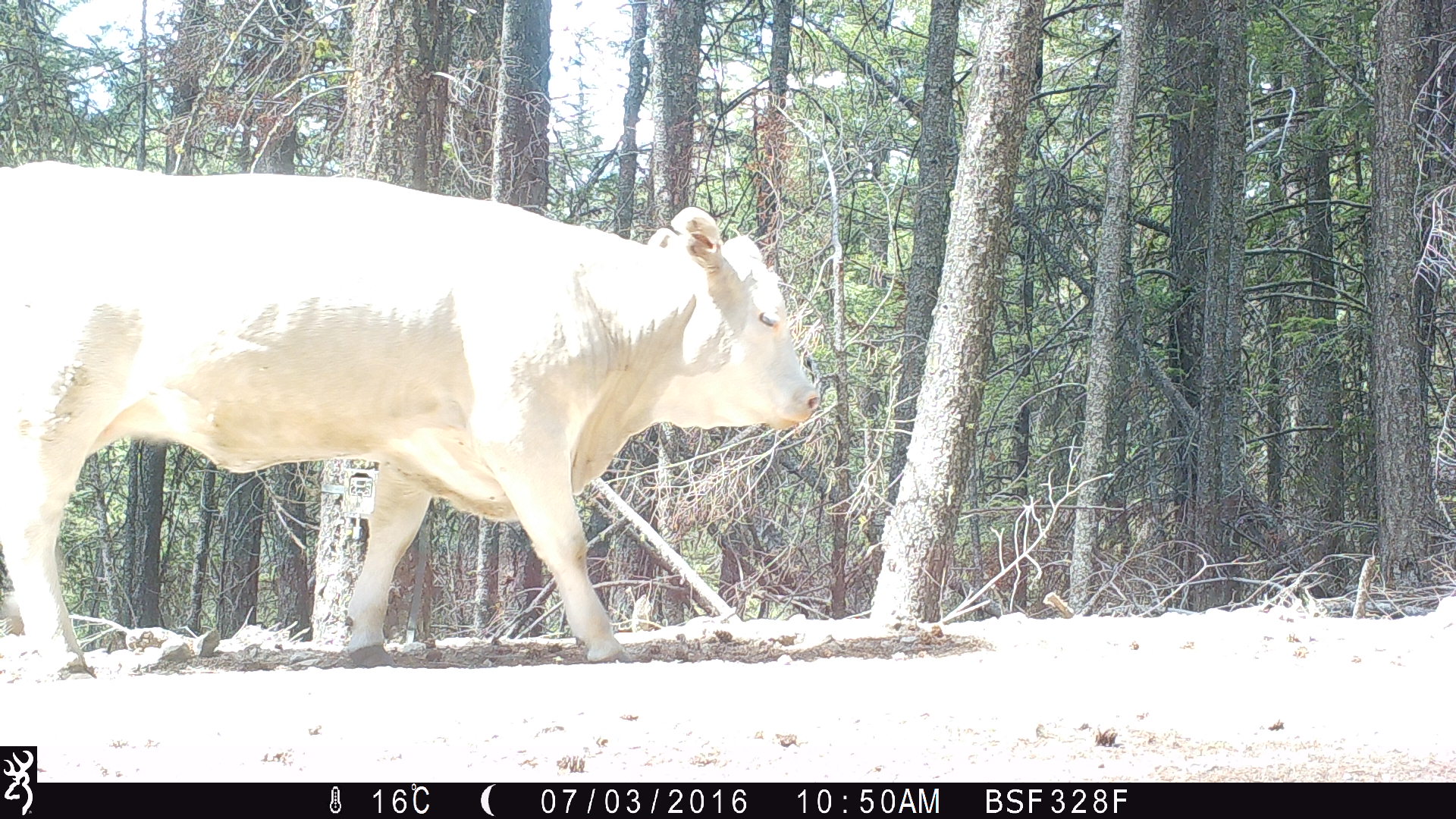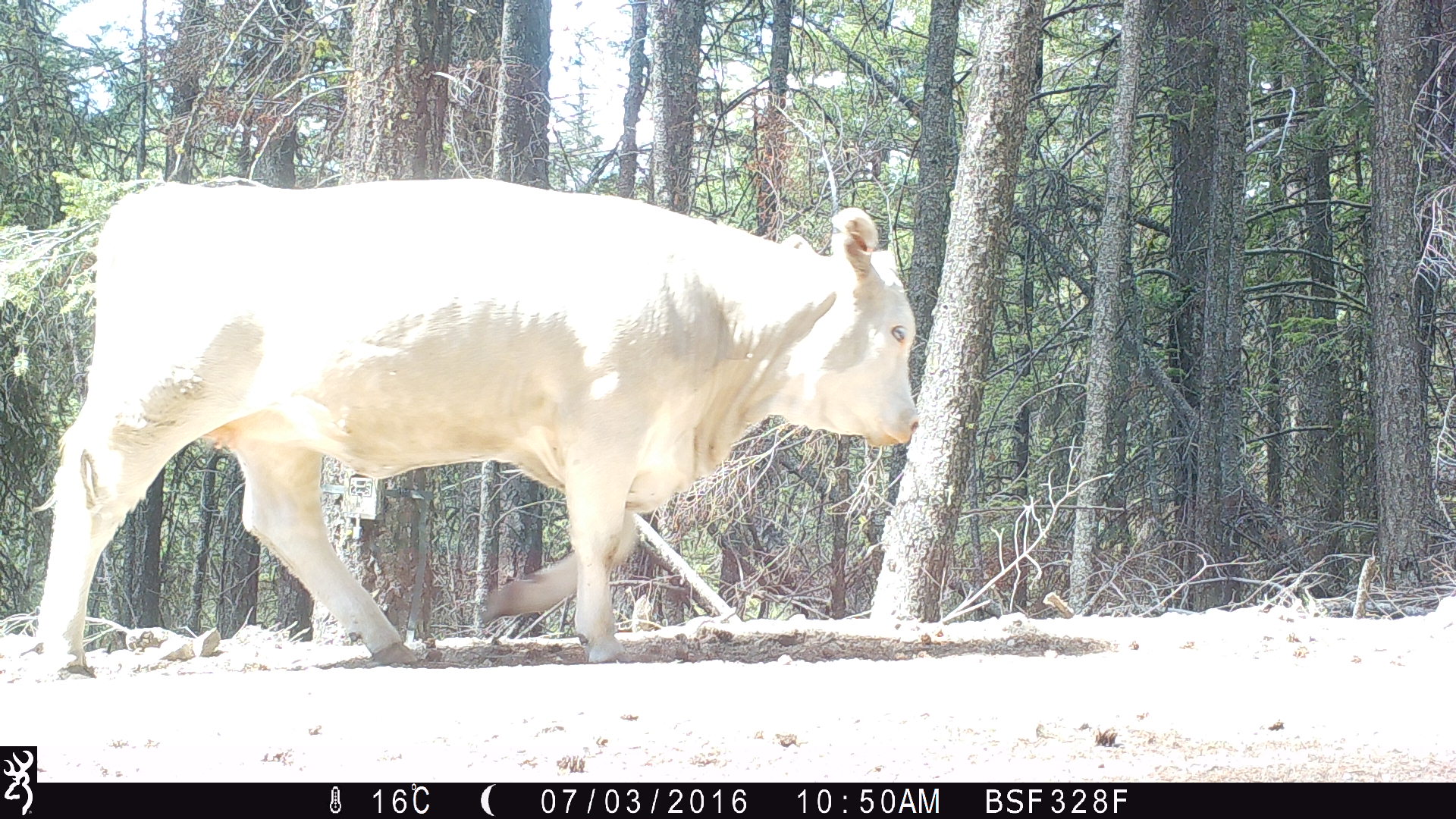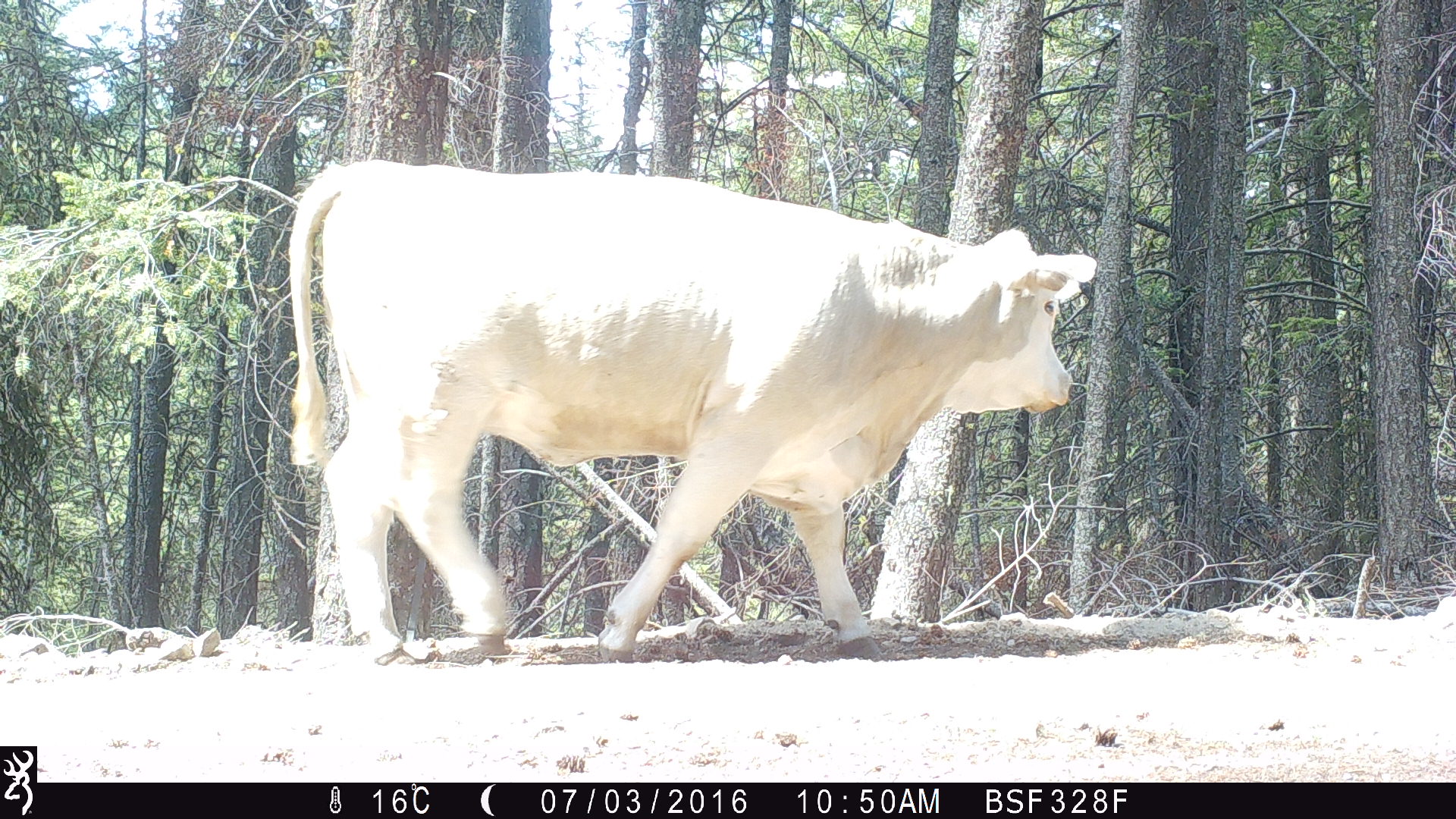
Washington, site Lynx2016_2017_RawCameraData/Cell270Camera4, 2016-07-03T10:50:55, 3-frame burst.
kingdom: Animalia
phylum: Chordata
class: Mammalia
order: Artiodactyla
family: Bovidae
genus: Bos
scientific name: Bos taurus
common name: domestic cattle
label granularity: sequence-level